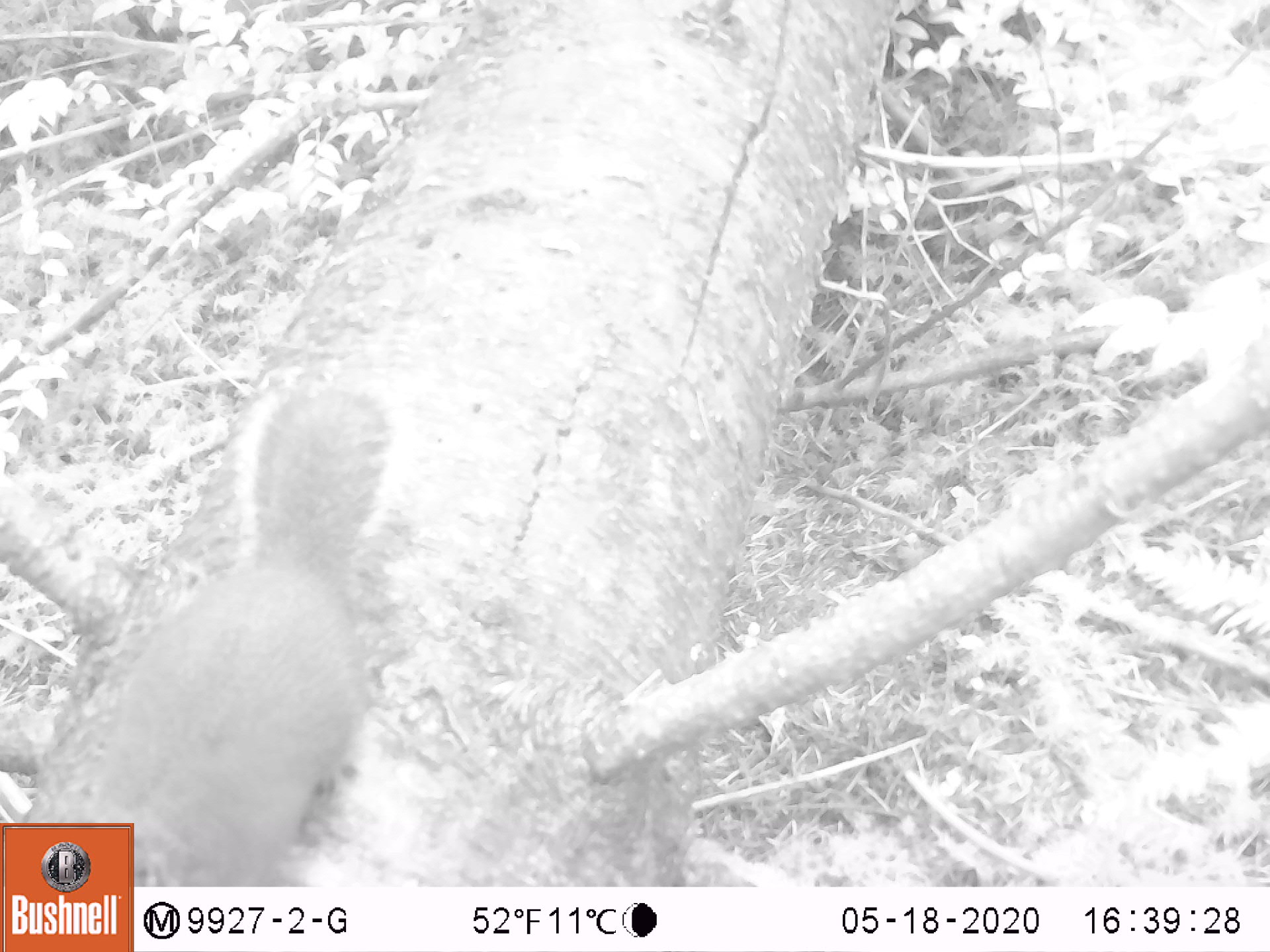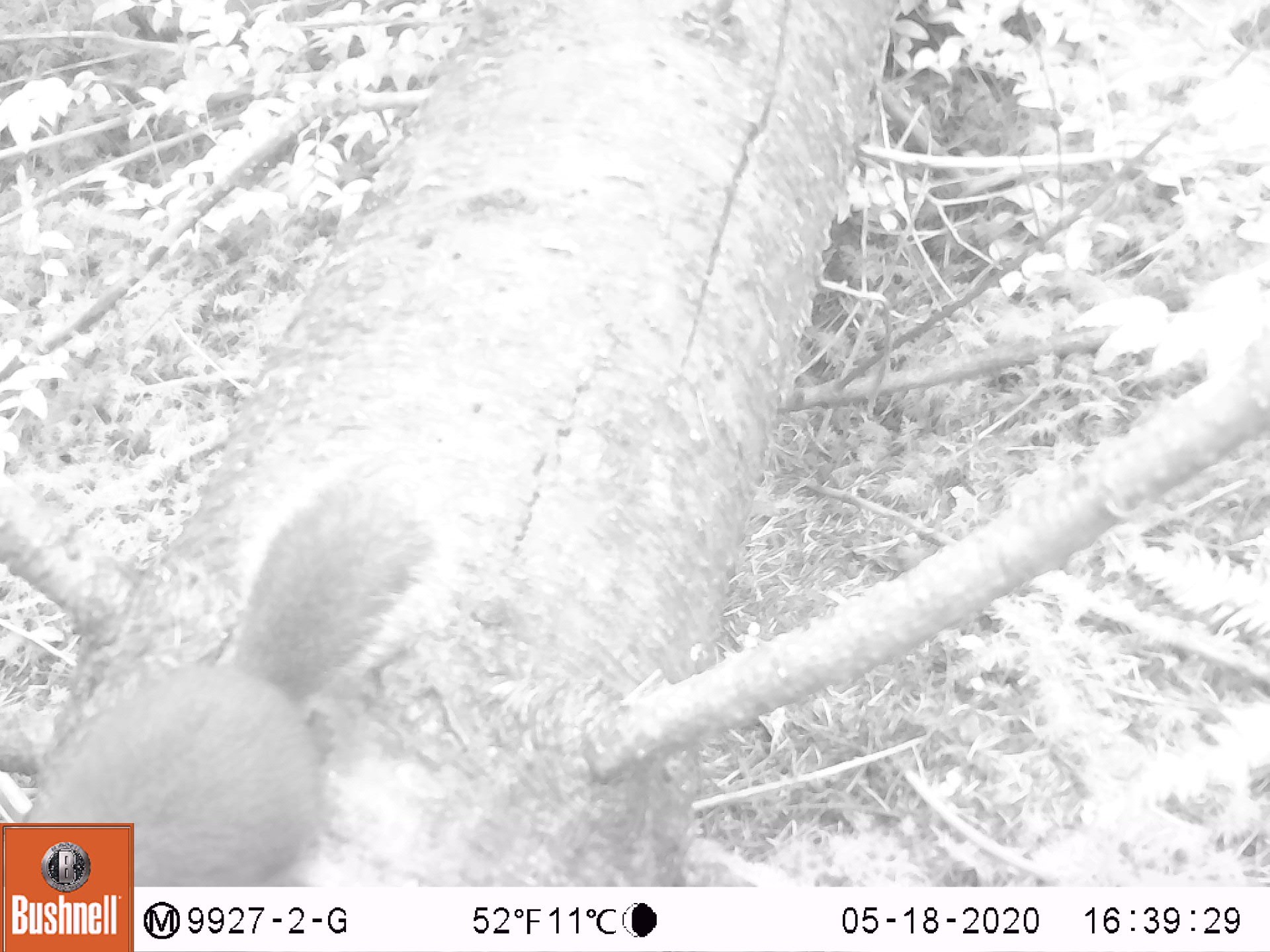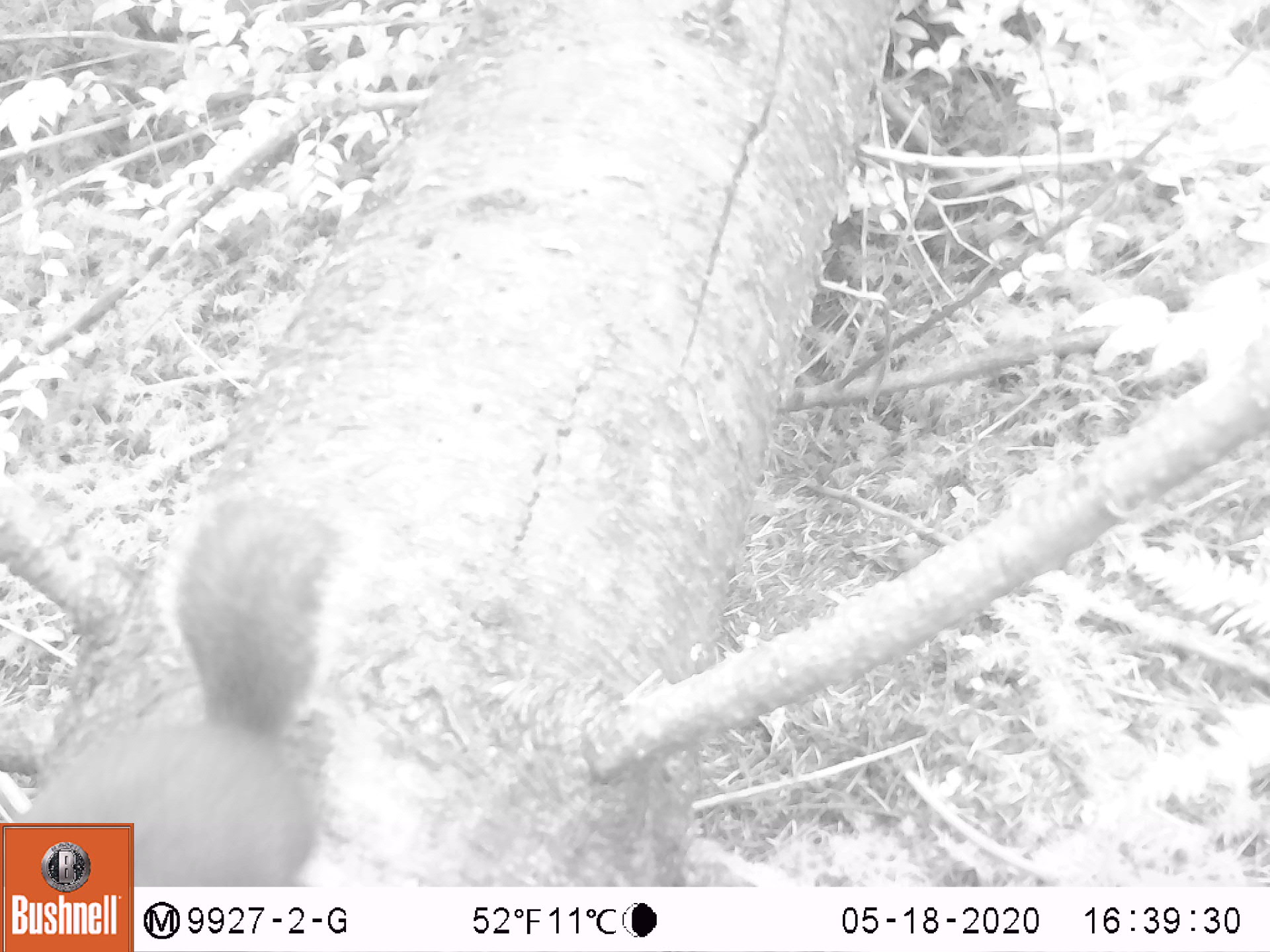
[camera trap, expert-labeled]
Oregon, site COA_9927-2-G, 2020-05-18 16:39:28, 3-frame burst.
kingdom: Animalia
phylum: Chordata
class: Mammalia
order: Rodentia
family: Sciuridae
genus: Tamiasciurus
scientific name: Tamiasciurus douglasii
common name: douglas squirrel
Douglas squirrel (Tamiasciurus douglasii).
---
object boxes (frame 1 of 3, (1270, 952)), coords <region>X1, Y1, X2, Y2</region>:
douglas squirrel: <region>137, 385, 400, 884</region>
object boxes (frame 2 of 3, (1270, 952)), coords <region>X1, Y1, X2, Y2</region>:
douglas squirrel: <region>138, 477, 440, 886</region>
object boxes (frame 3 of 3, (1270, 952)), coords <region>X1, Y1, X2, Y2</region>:
douglas squirrel: <region>133, 484, 351, 886</region>